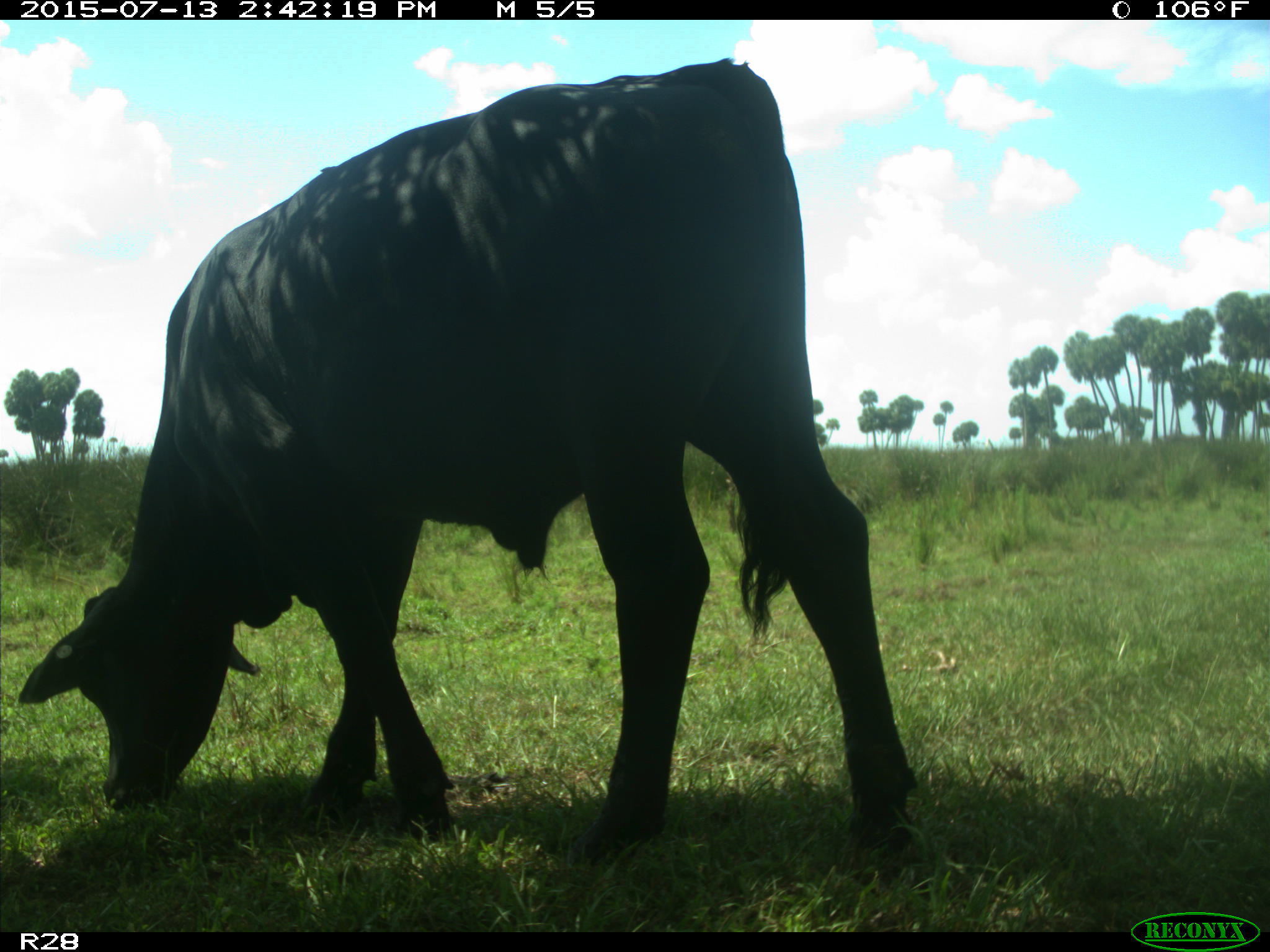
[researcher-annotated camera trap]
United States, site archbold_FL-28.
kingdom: Animalia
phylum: Chordata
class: Mammalia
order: Artiodactyla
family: Bovidae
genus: Bos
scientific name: Bos taurus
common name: domestic cow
Bos taurus (domestic cow).